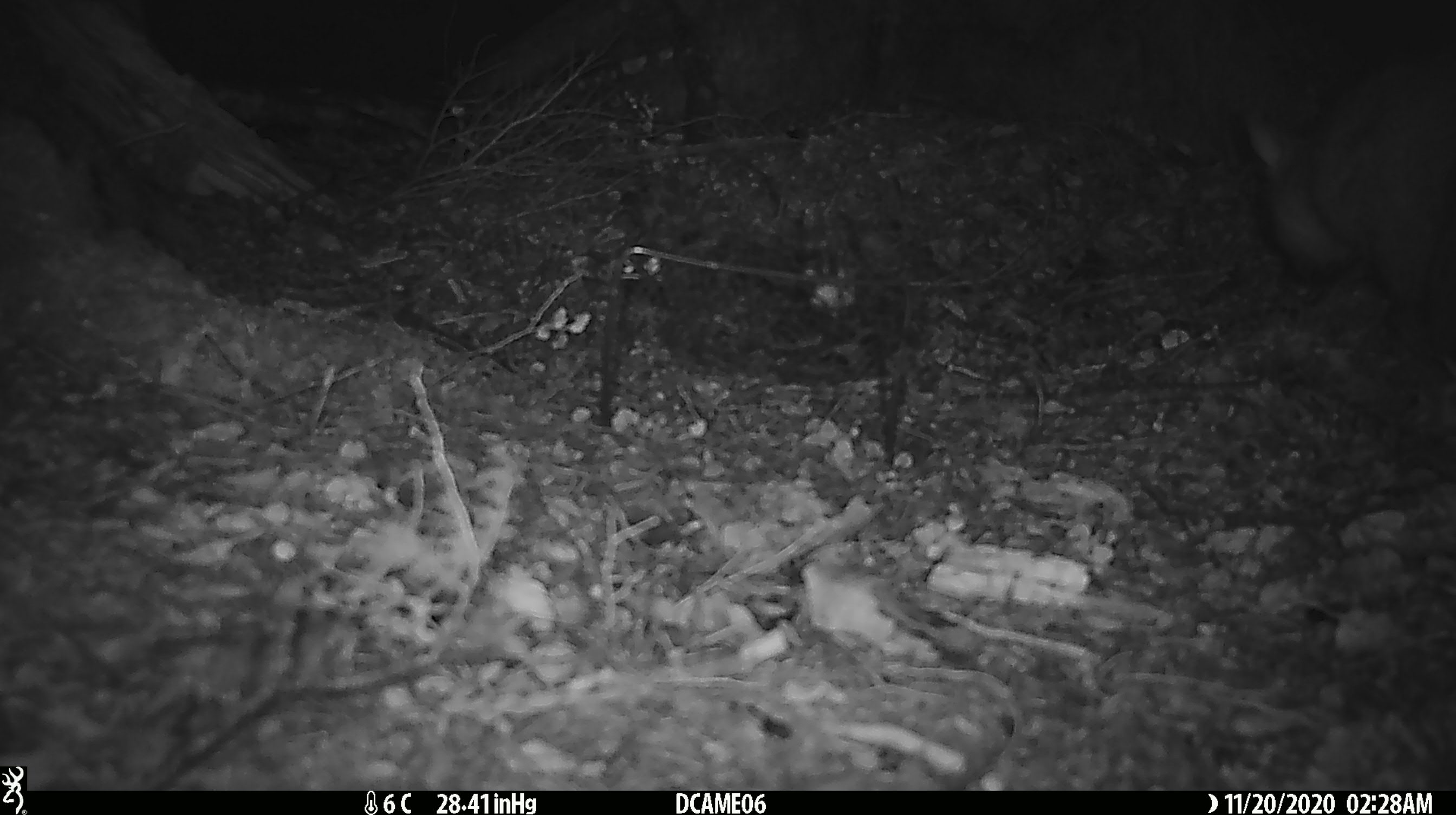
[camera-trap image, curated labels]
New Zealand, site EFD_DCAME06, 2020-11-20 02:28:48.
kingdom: Animalia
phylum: Chordata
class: Mammalia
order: Diprotodontia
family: Phalangeridae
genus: Trichosurus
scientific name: Trichosurus vulpecula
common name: common brushtail possum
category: possum